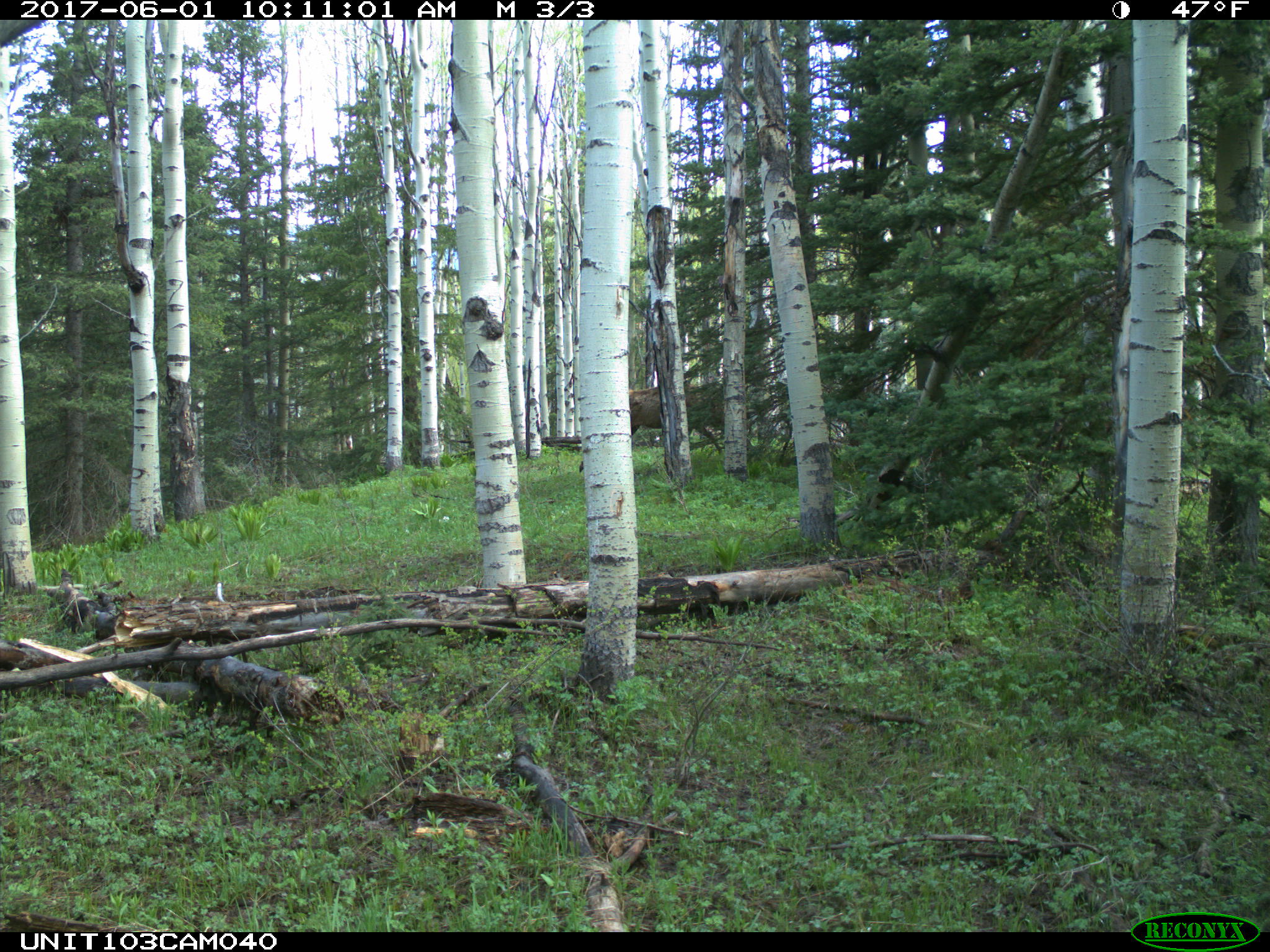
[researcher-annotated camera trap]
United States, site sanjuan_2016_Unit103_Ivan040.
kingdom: Animalia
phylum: Chordata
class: Mammalia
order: Artiodactyla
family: Cervidae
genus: Cervus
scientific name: Cervus elaphus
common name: red deer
Cervus elaphus (red deer).